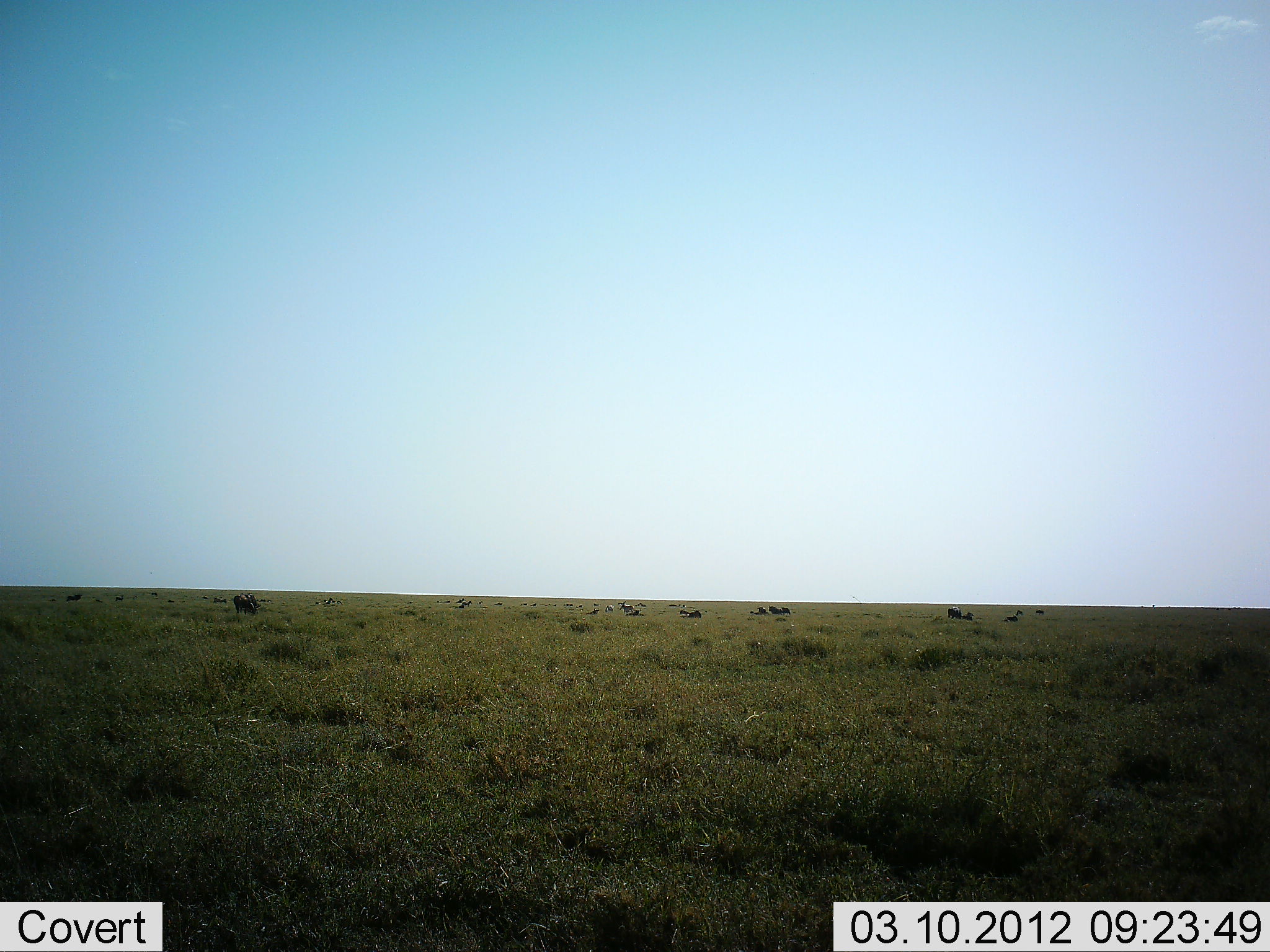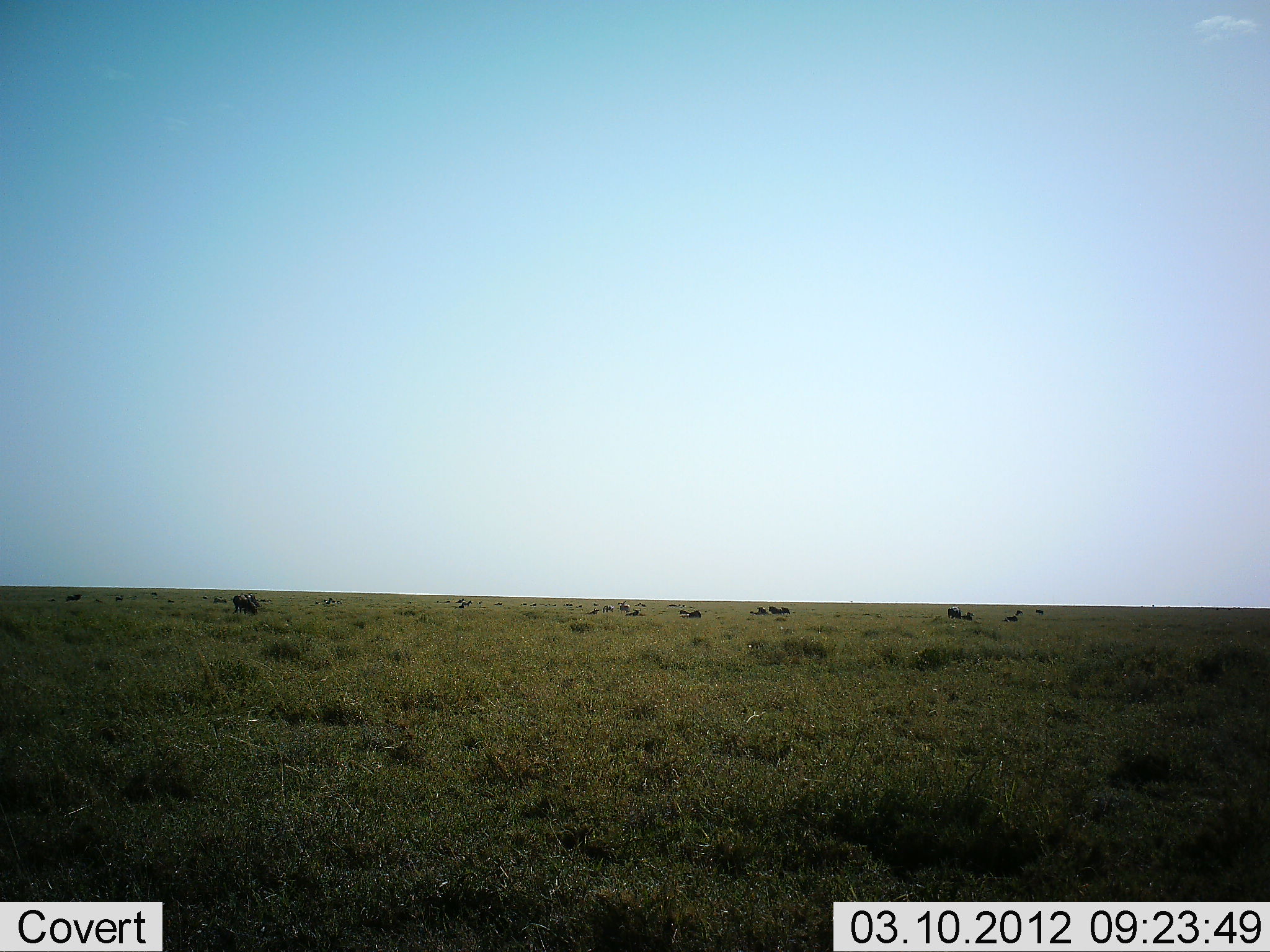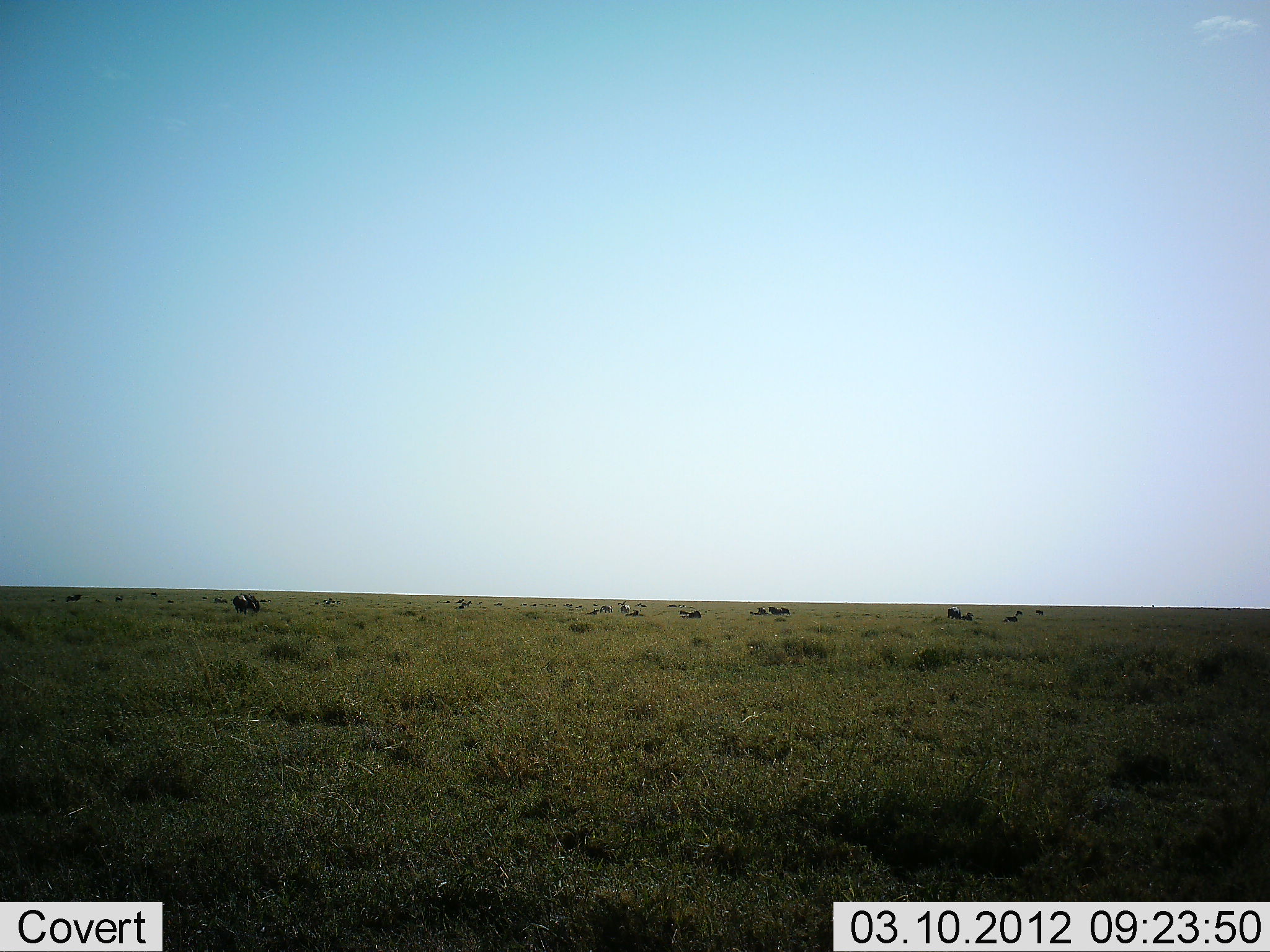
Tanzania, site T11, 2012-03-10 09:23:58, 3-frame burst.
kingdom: Animalia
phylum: Chordata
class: Mammalia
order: Artiodactyla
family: Bovidae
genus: Connochaetes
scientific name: Connochaetes taurinus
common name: blue wildebeest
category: wildebeest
Wildebeest (blue wildebeest) (Connochaetes taurinus), count 11-50. Behavior (volunteer vote fractions): standing 50%, resting 83%, moving 17%, interacting 0%. Young present (vote fraction): 0%. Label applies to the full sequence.